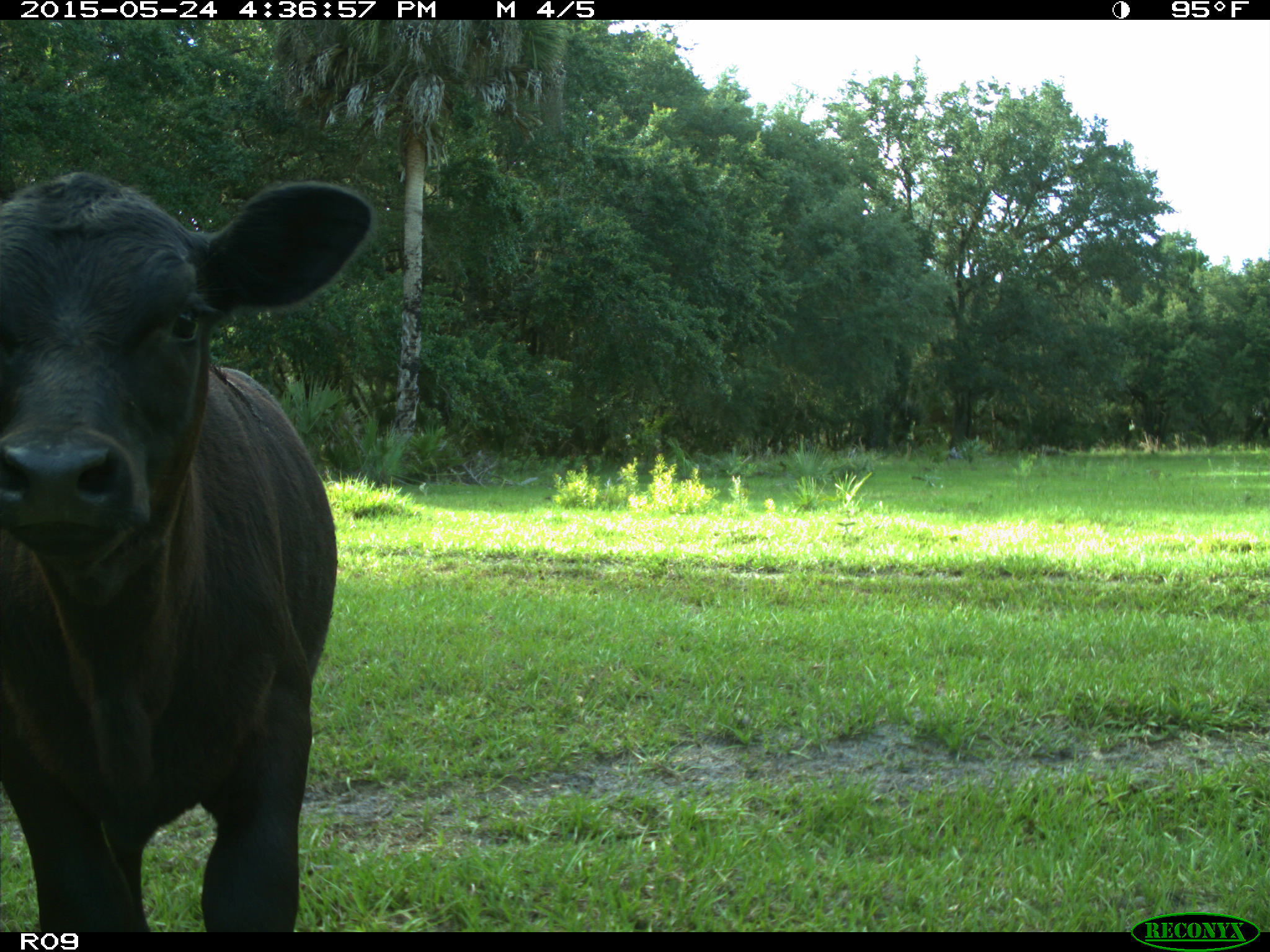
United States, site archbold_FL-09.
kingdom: Animalia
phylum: Chordata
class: Mammalia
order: Artiodactyla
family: Bovidae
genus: Bos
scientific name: Bos taurus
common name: domestic cow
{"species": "Bos taurus (domestic cow)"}